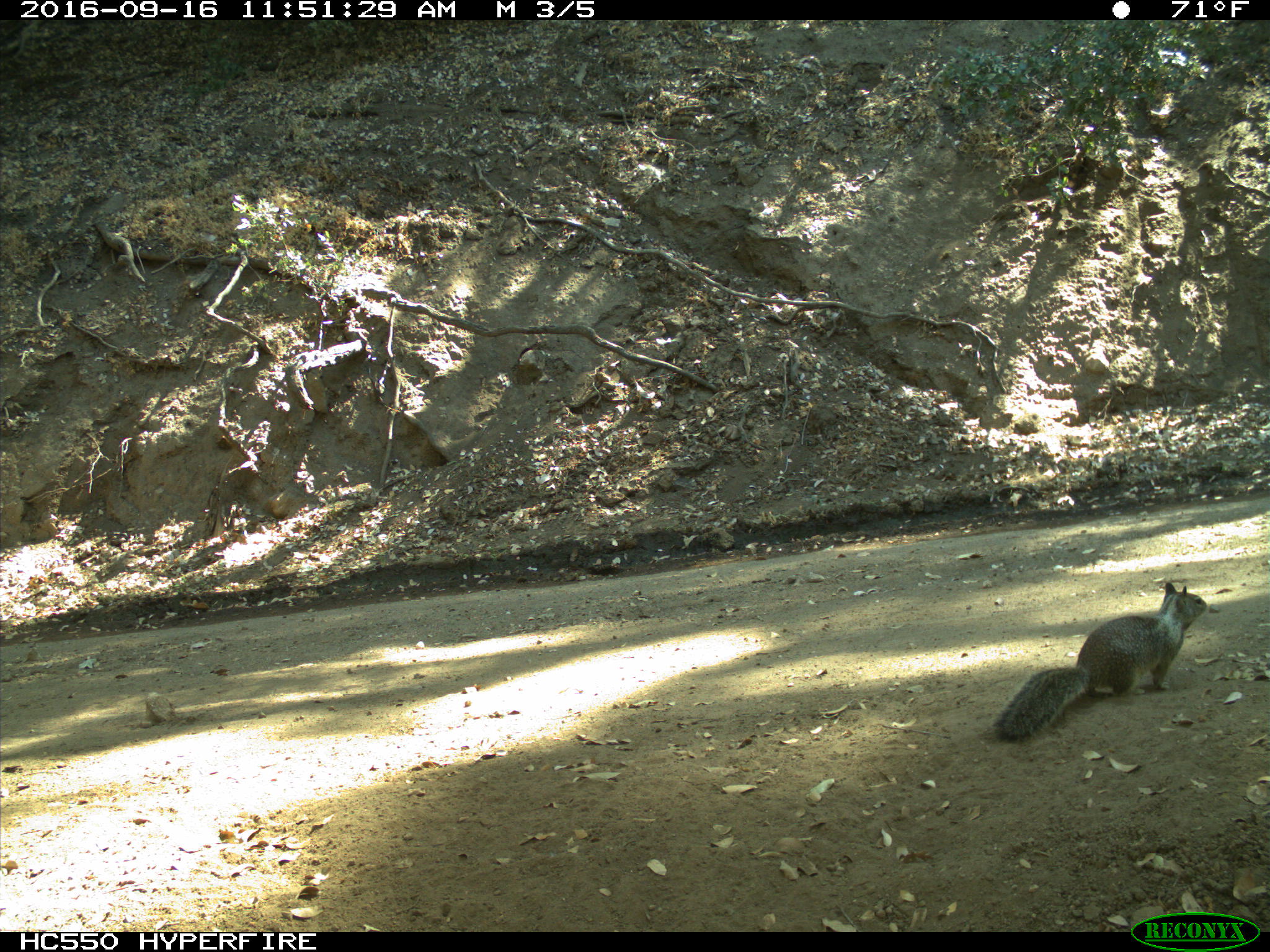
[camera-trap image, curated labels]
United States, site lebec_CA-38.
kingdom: Animalia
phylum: Chordata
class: Mammalia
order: Rodentia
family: Sciuridae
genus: Otospermophilus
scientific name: Otospermophilus beecheyi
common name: california ground squirrel